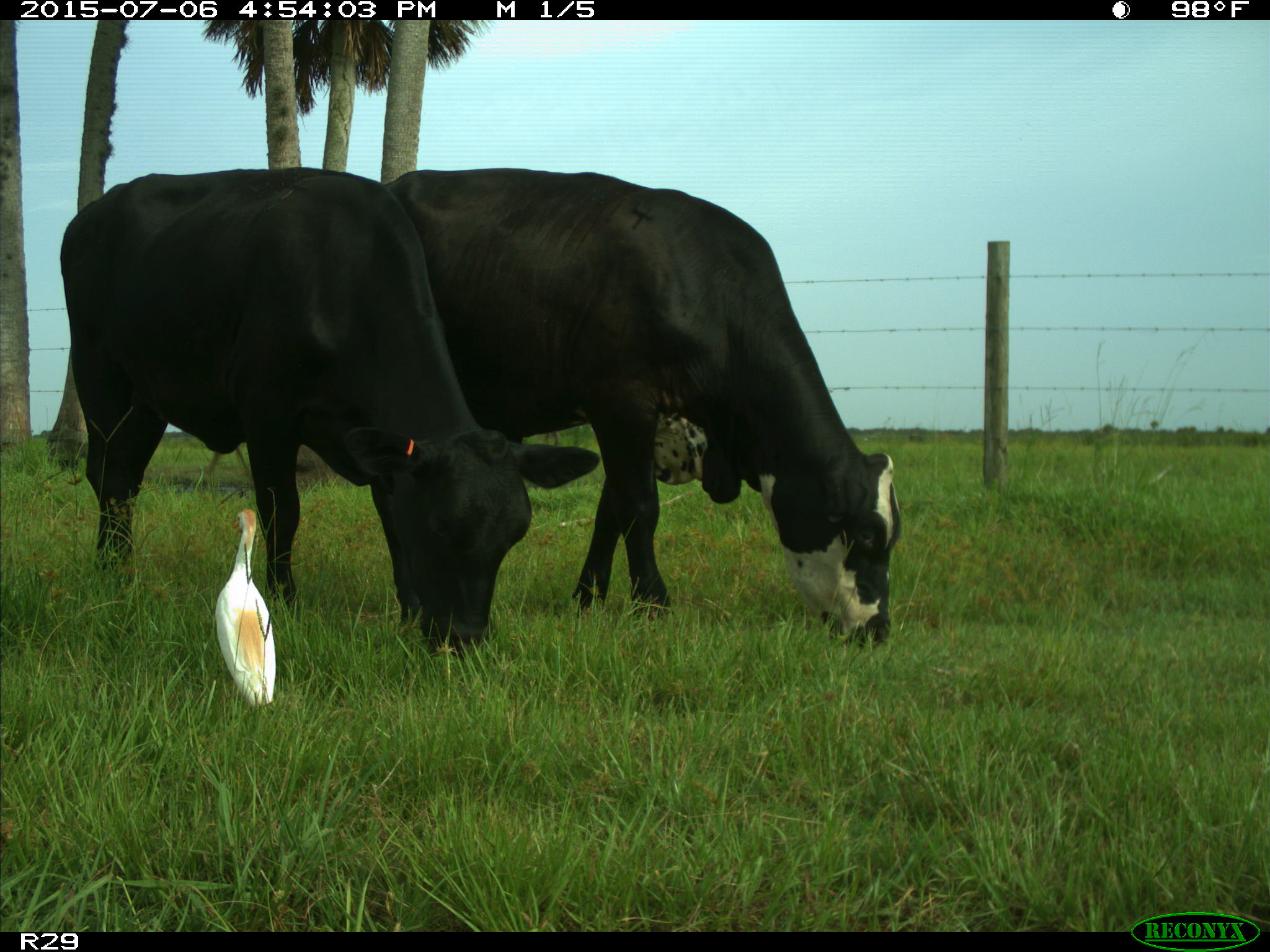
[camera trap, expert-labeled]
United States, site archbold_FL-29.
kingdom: Animalia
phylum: Chordata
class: Mammalia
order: Artiodactyla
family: Bovidae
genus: Bos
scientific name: Bos taurus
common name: domestic cow